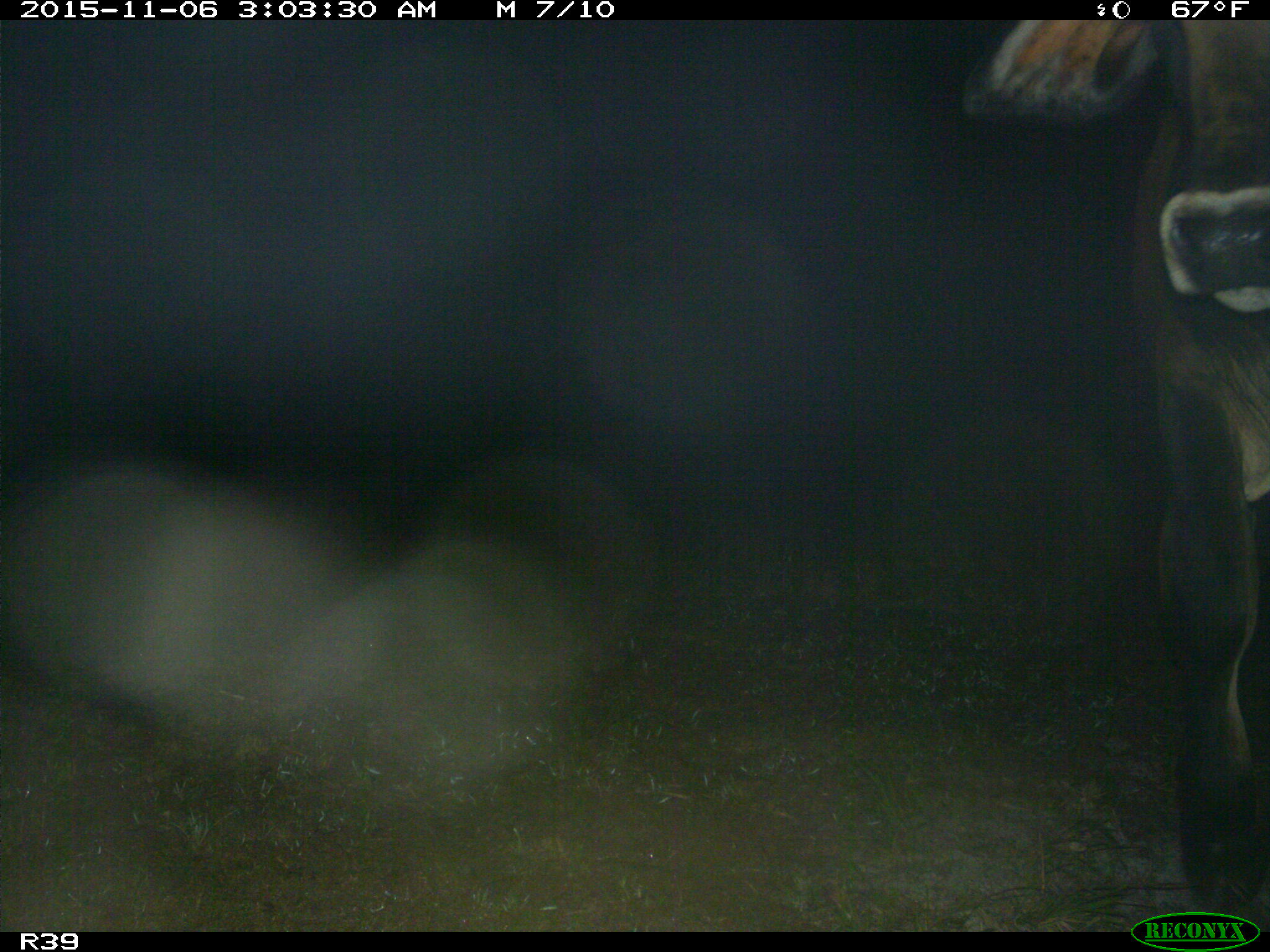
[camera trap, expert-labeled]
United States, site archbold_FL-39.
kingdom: Animalia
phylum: Chordata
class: Mammalia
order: Artiodactyla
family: Bovidae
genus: Bos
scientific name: Bos taurus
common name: domestic cow